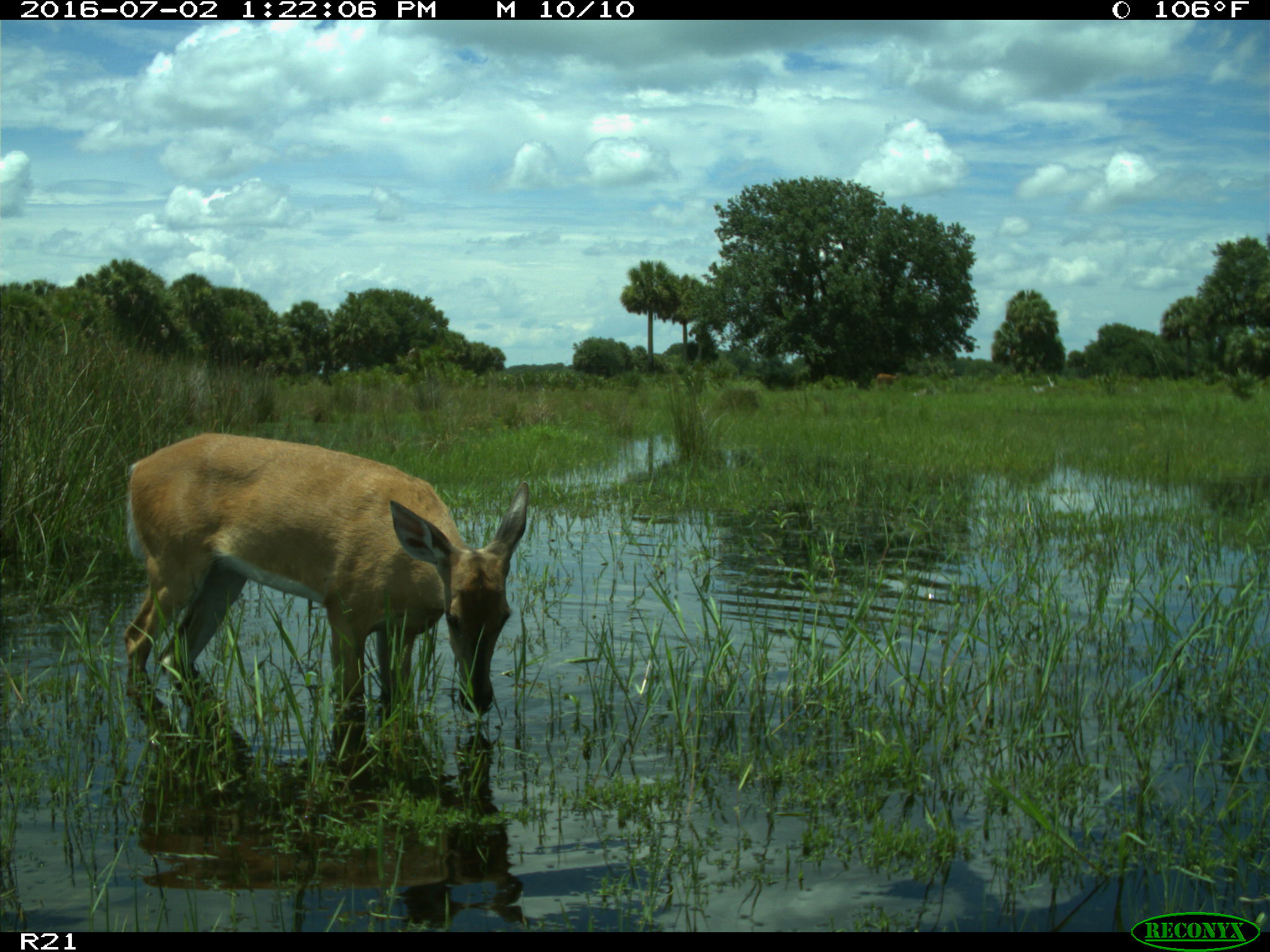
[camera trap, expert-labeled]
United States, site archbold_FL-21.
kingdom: Animalia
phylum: Chordata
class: Mammalia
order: Artiodactyla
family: Cervidae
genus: Odocoileus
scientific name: Odocoileus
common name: deer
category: unidentified deer